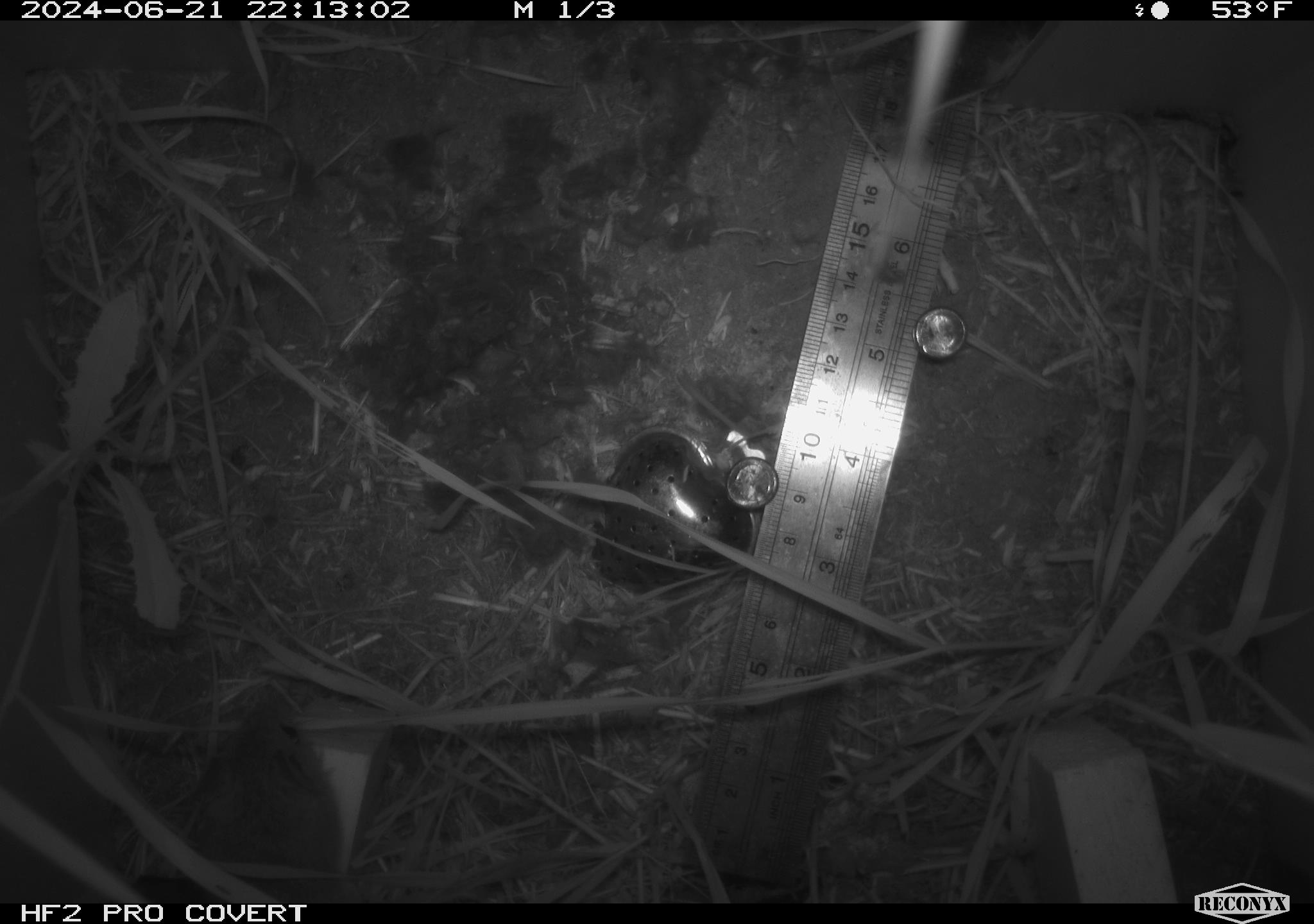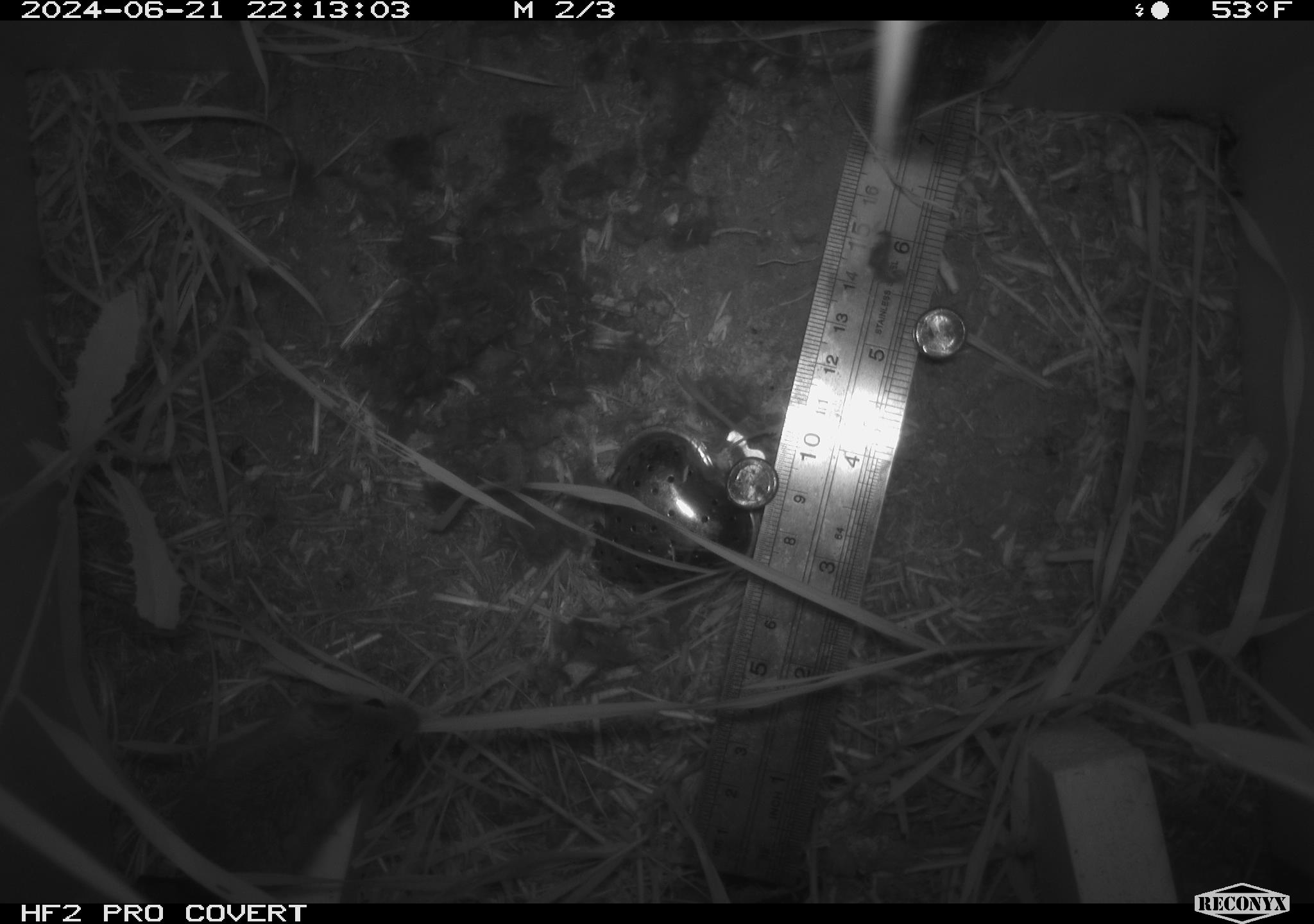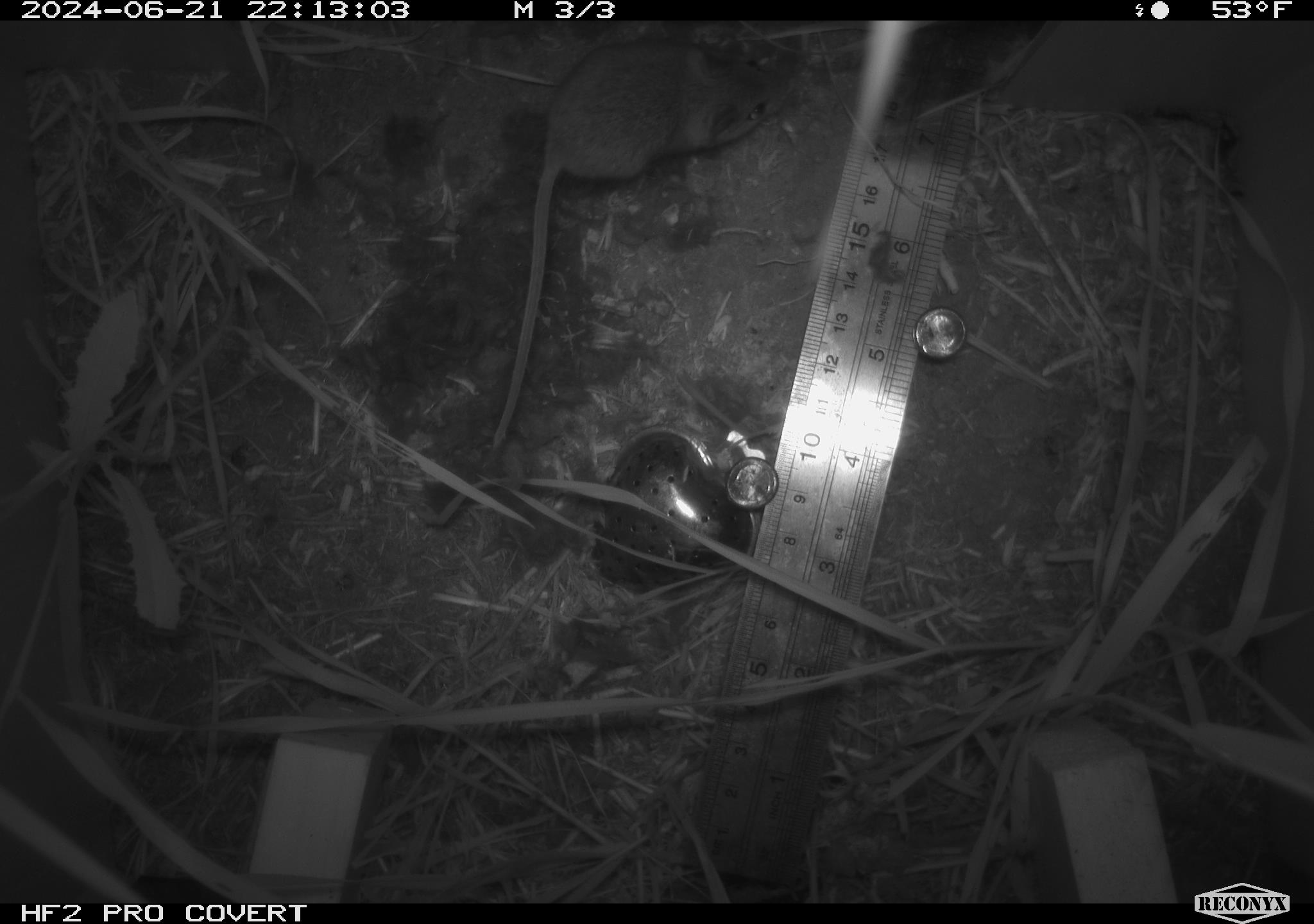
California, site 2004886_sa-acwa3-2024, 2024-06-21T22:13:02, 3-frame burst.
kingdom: Animalia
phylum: Chordata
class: Mammalia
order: Rodentia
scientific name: Rodentia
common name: mouse species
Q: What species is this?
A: Mouse species (Rodentia).